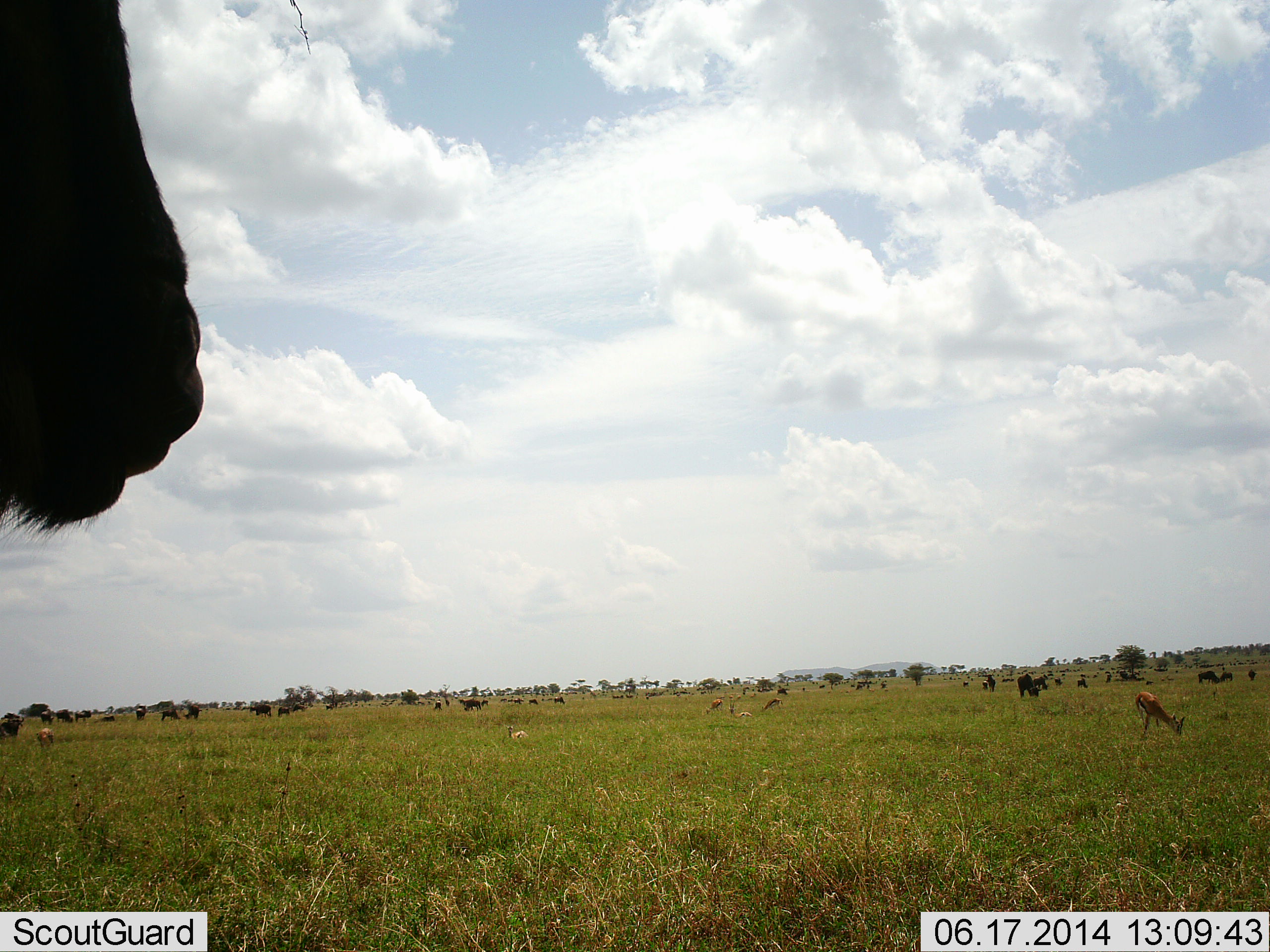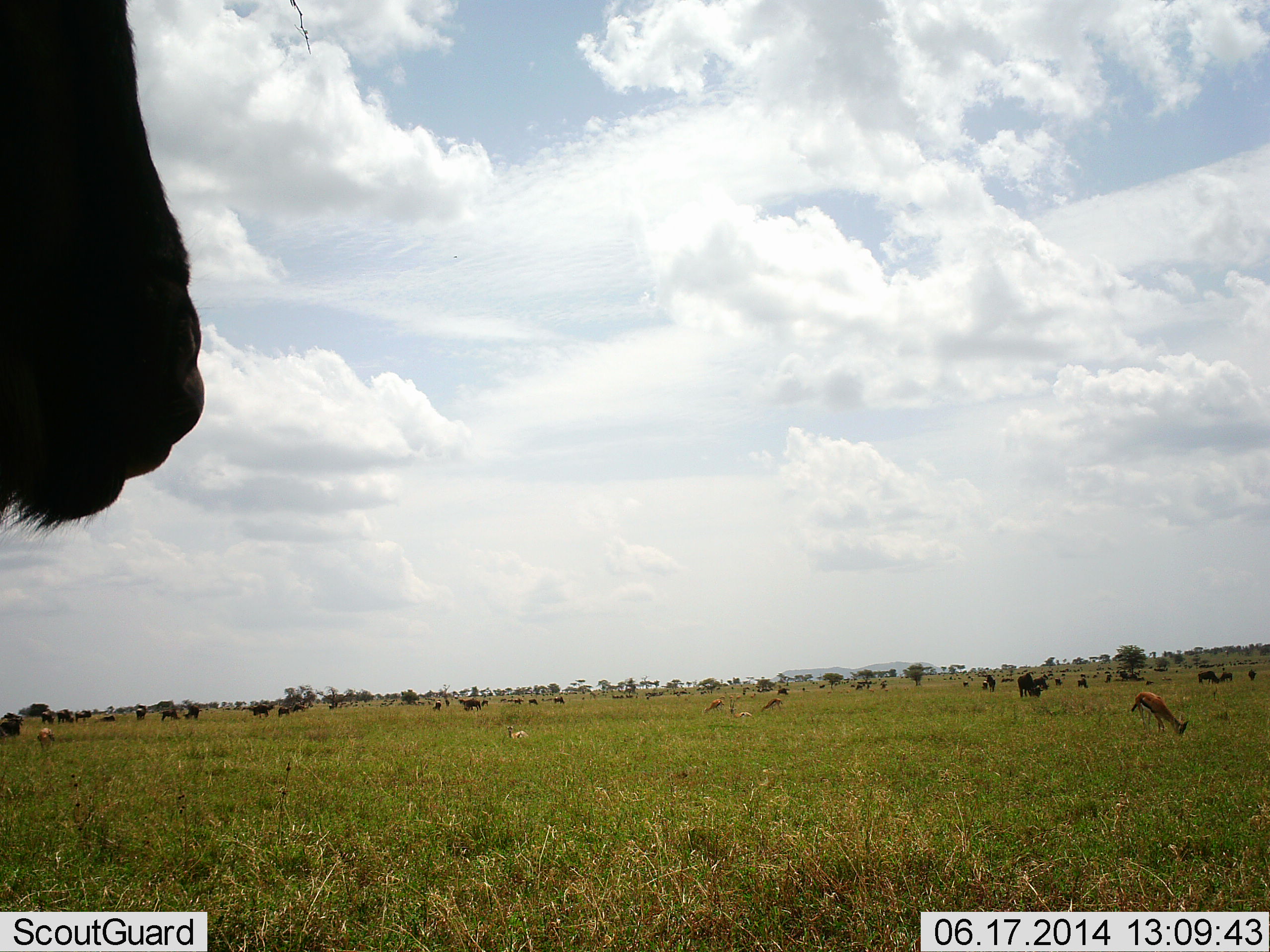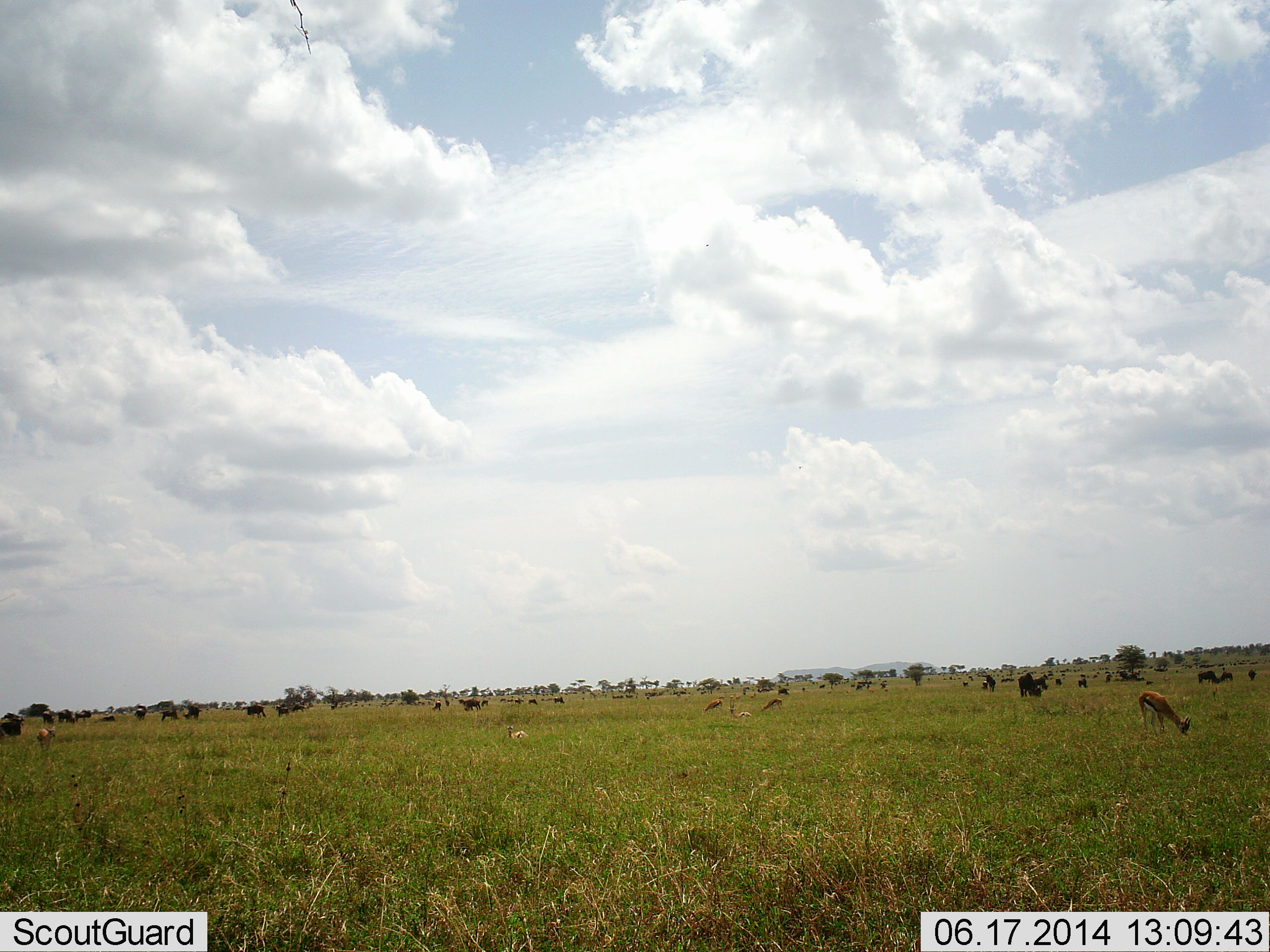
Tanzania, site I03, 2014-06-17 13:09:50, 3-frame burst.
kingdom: Animalia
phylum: Chordata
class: Mammalia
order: Artiodactyla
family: Bovidae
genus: Eudorcas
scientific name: Eudorcas thomsonii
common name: thomson's gazelle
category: gazellethomsons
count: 5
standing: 43%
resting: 57%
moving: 7%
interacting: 0%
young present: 7%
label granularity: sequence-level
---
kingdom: Animalia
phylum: Chordata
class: Mammalia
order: Artiodactyla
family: Bovidae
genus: Connochaetes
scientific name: Connochaetes taurinus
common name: blue wildebeest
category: wildebeest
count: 11-50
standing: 87%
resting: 33%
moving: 47%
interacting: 7%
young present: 0%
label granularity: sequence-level